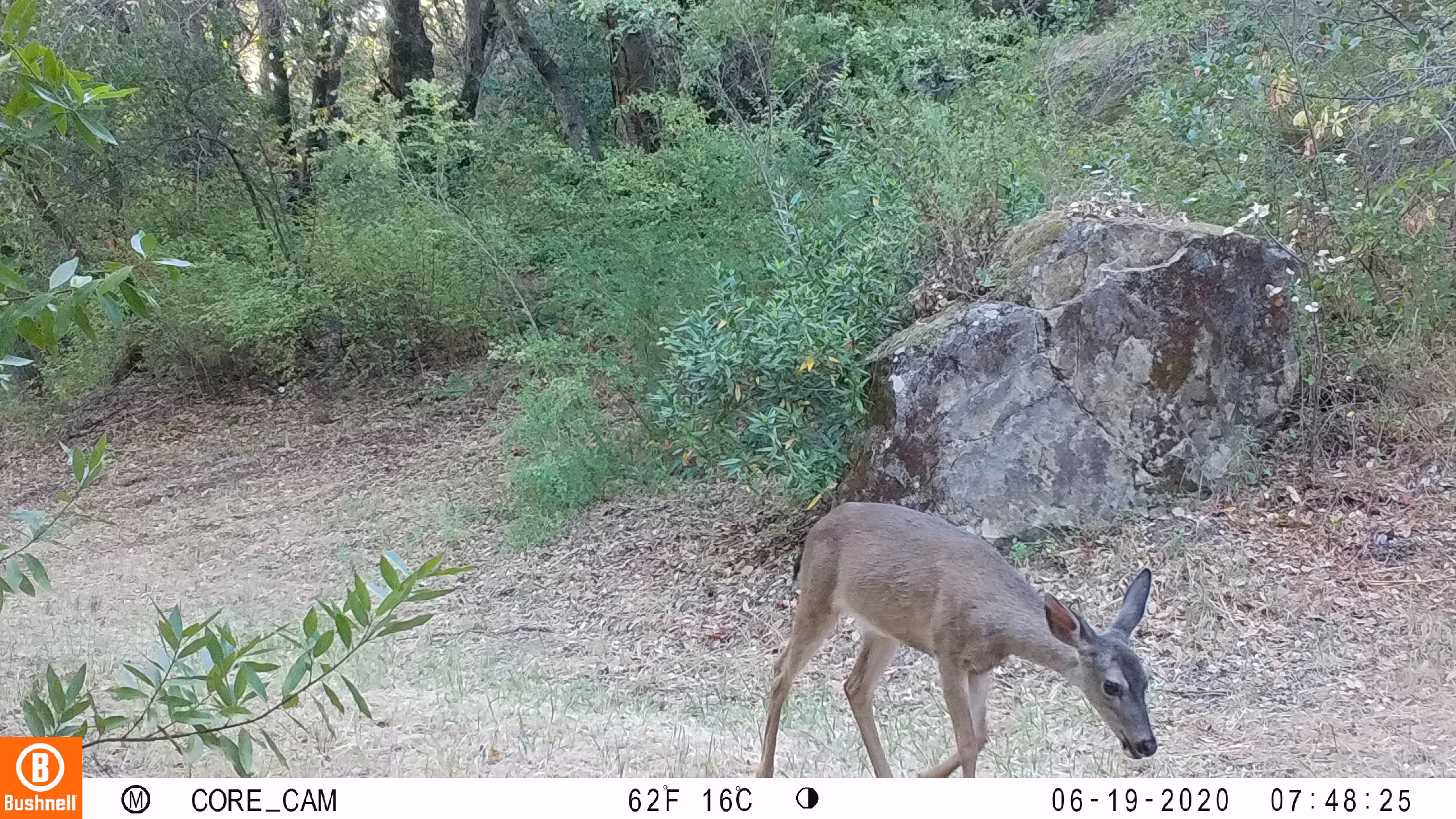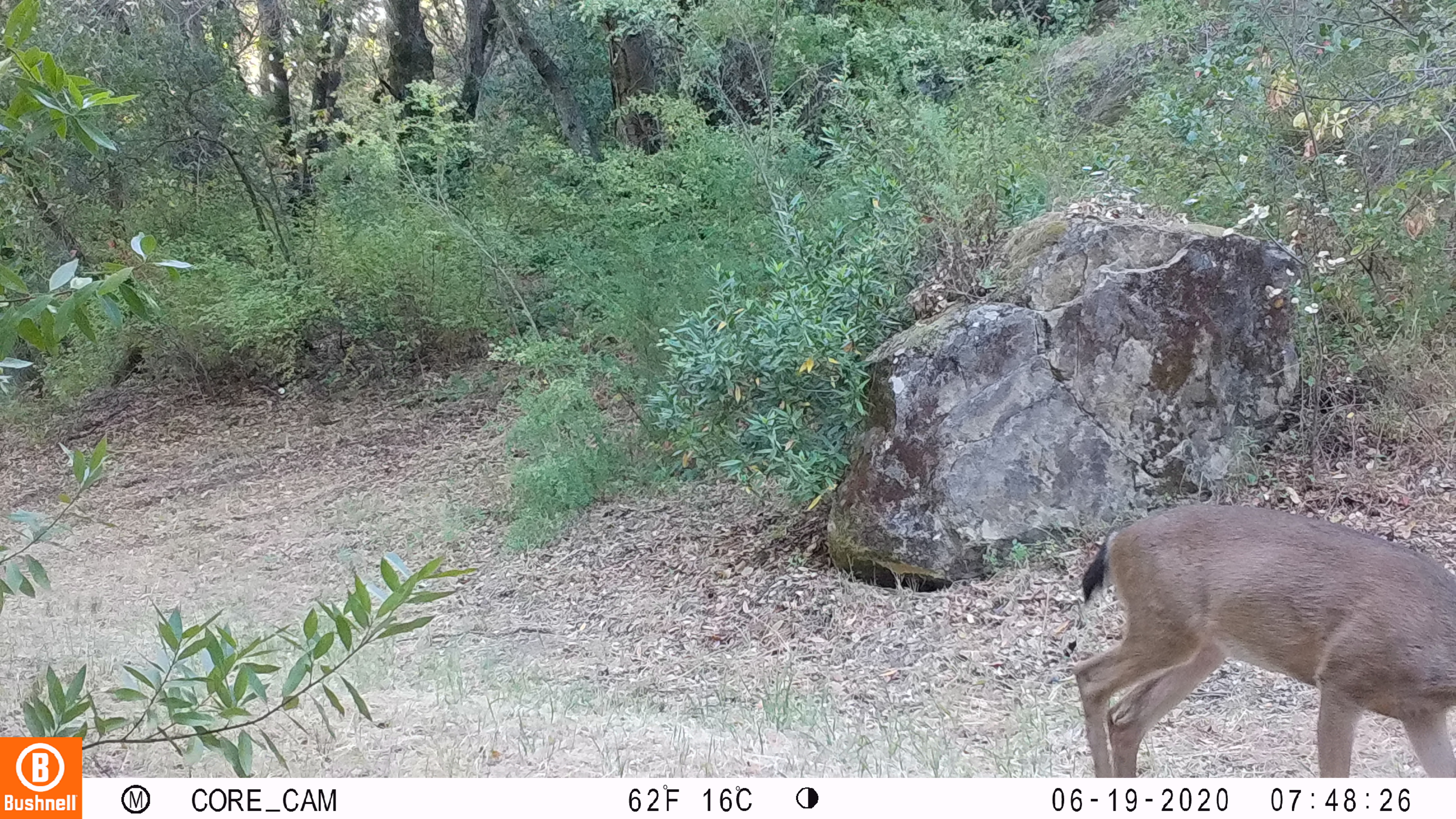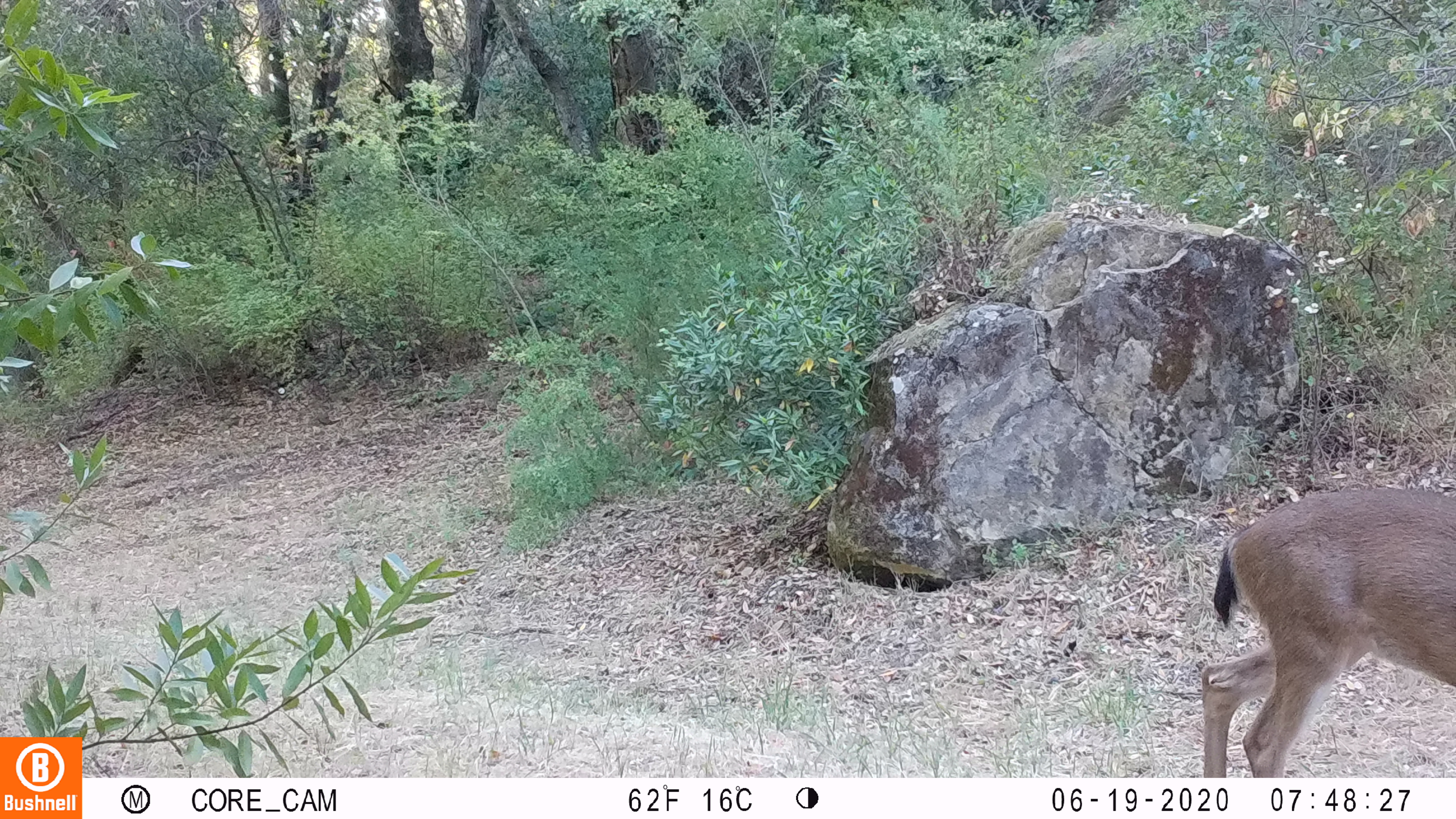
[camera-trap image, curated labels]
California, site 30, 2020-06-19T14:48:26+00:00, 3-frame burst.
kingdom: Animalia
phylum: Chordata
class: Mammalia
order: Artiodactyla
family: Cervidae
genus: Odocoileus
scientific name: Odocoileus hemionus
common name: mule deer